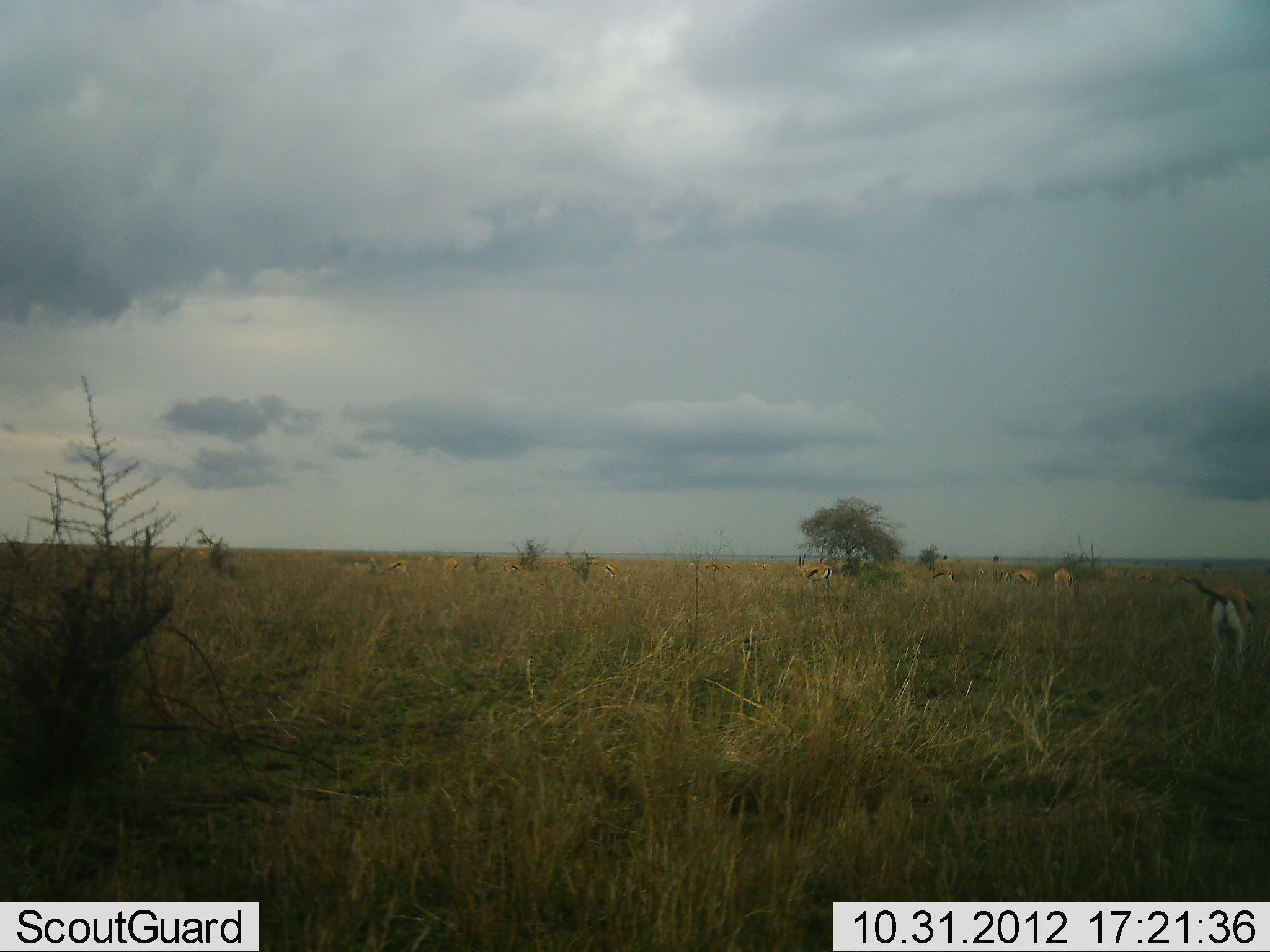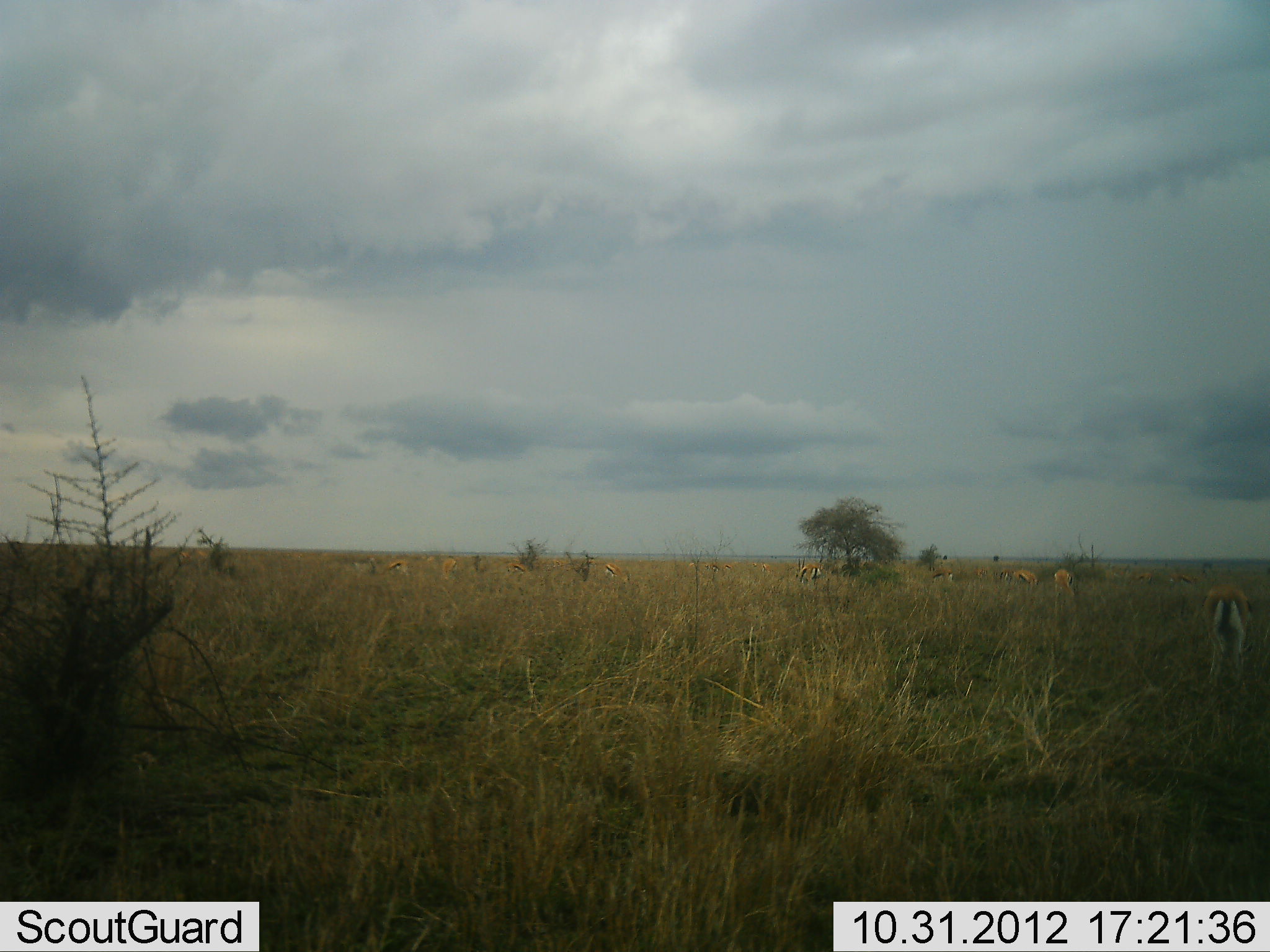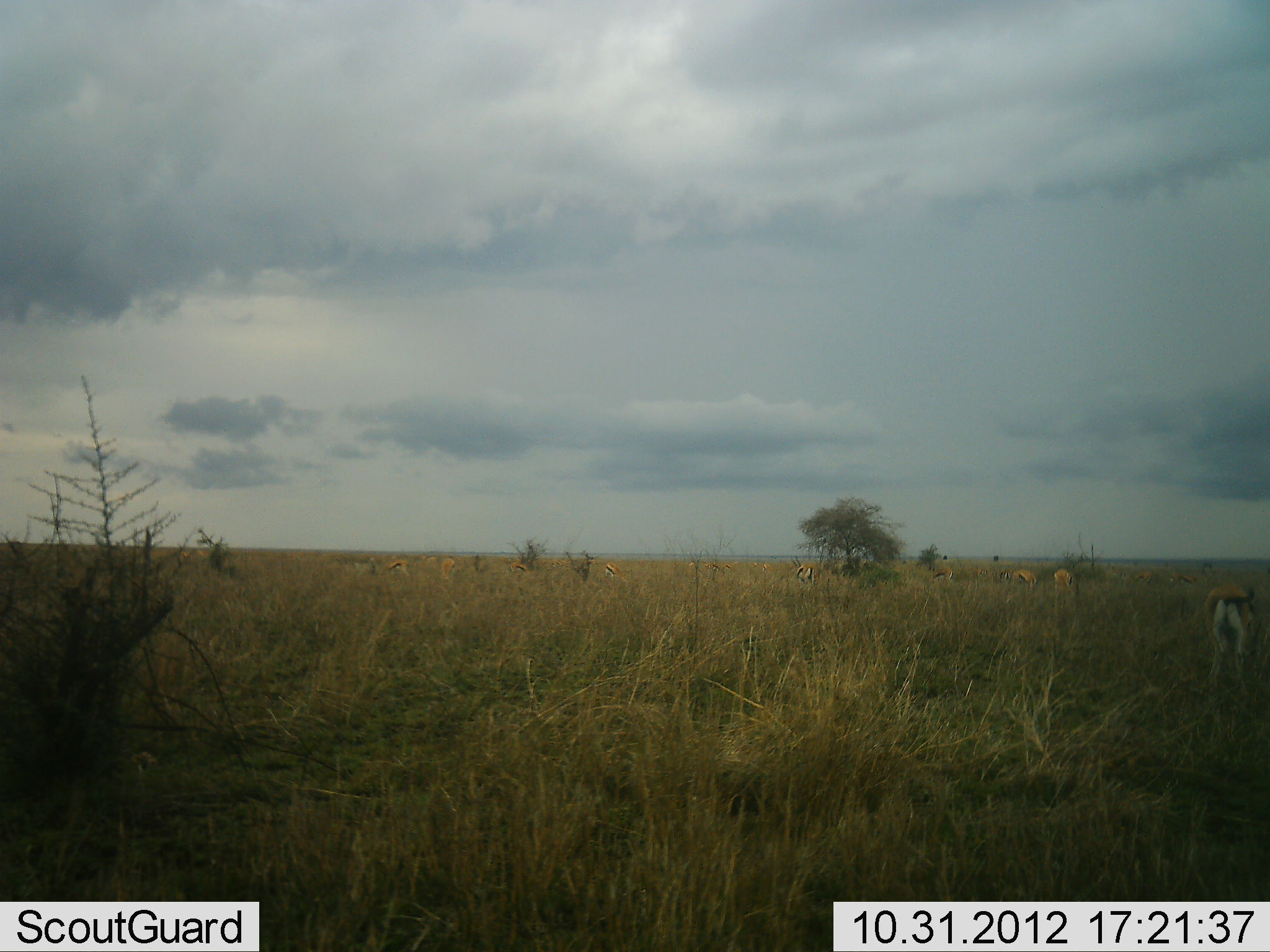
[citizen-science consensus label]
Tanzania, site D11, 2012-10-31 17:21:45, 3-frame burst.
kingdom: Animalia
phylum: Chordata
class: Mammalia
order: Artiodactyla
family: Bovidae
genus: Eudorcas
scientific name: Eudorcas thomsonii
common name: thomson's gazelle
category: gazellethomsons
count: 10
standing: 60%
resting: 0%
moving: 20%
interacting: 0%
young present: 0%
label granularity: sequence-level